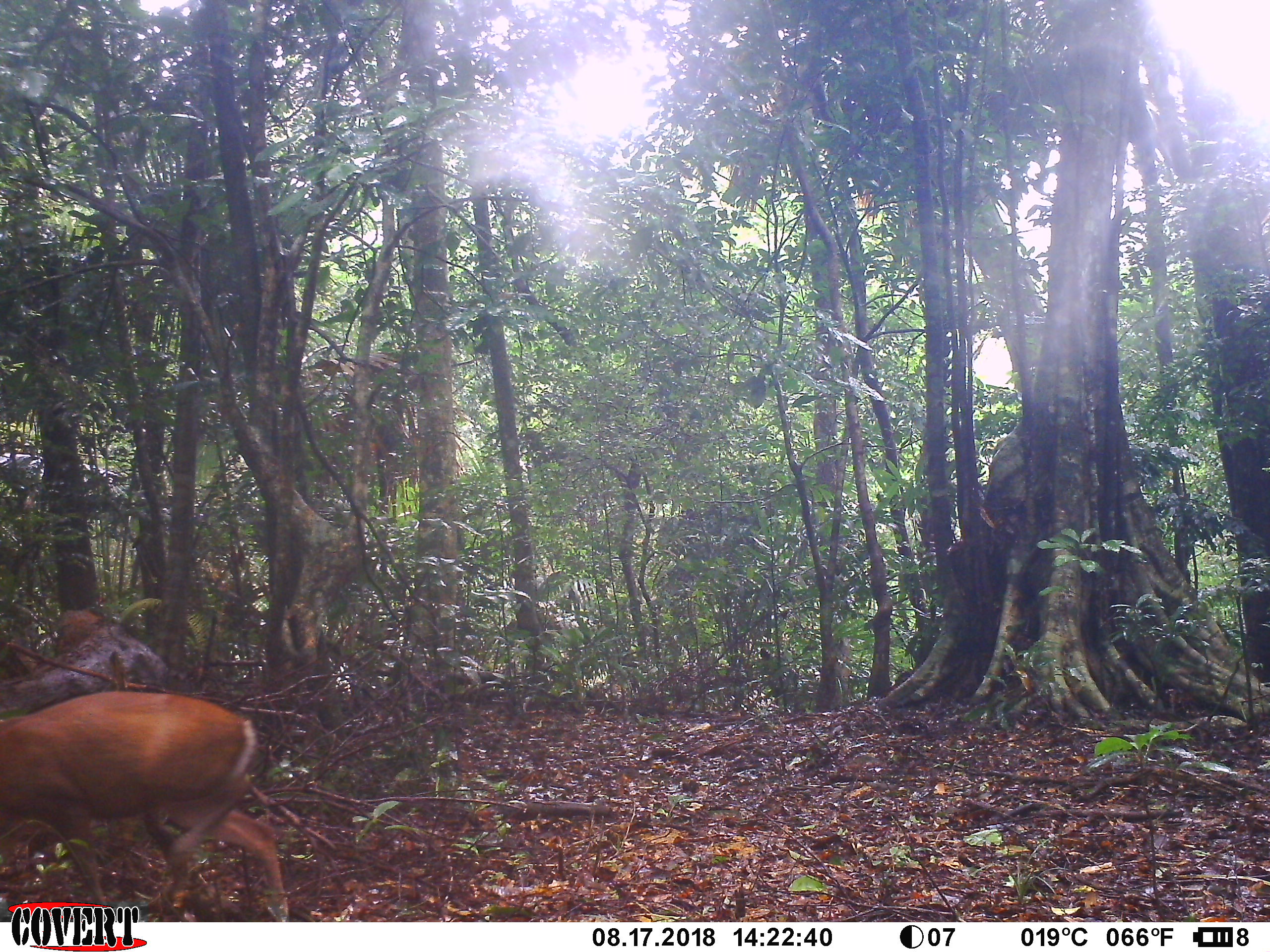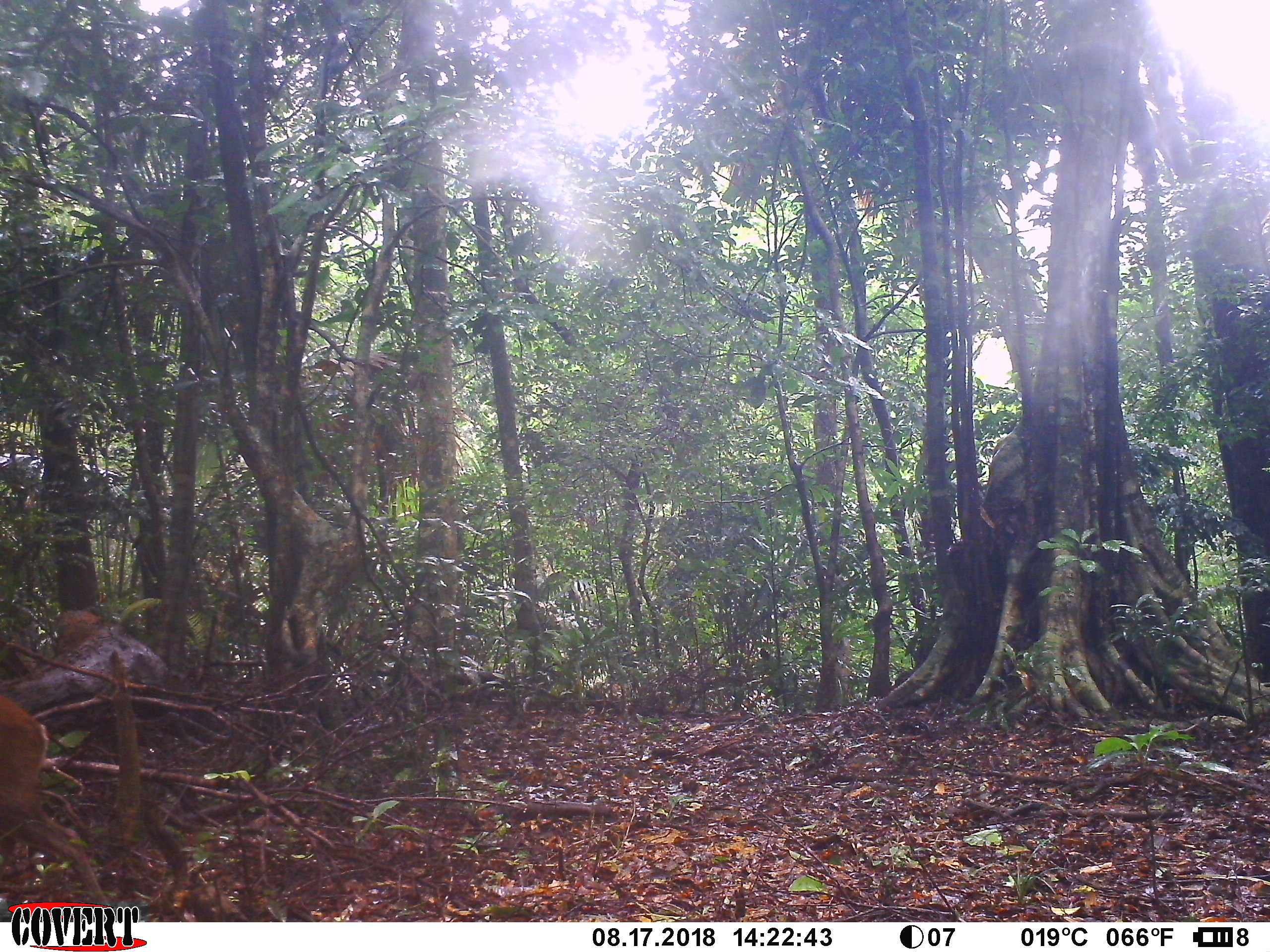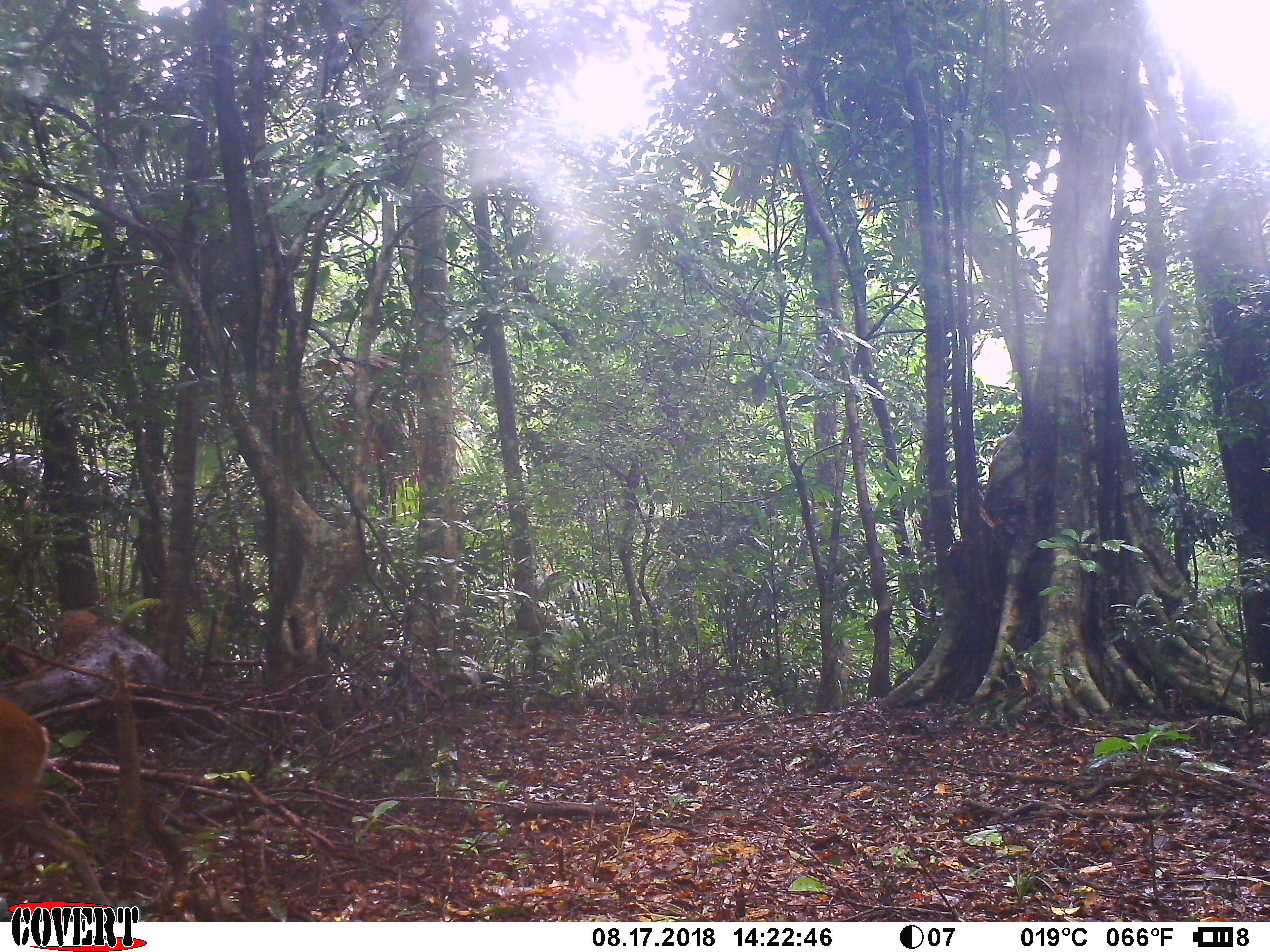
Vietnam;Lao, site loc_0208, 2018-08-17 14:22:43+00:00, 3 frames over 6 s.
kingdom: Animalia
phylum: Chordata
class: Mammalia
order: Artiodactyla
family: Cervidae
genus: Muntiacus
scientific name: Muntiacus rooseveltorum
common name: roosevelt's muntjac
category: roosevelts muntjac group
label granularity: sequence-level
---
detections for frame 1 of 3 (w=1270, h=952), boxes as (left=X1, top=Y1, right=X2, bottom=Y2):
roosevelts muntjac group: (left=0, top=688, right=292, bottom=922)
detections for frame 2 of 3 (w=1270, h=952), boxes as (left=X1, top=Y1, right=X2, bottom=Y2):
roosevelts muntjac group: (left=0, top=692, right=112, bottom=904)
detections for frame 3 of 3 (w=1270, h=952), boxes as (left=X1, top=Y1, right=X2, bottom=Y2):
roosevelts muntjac group: (left=0, top=696, right=113, bottom=905)